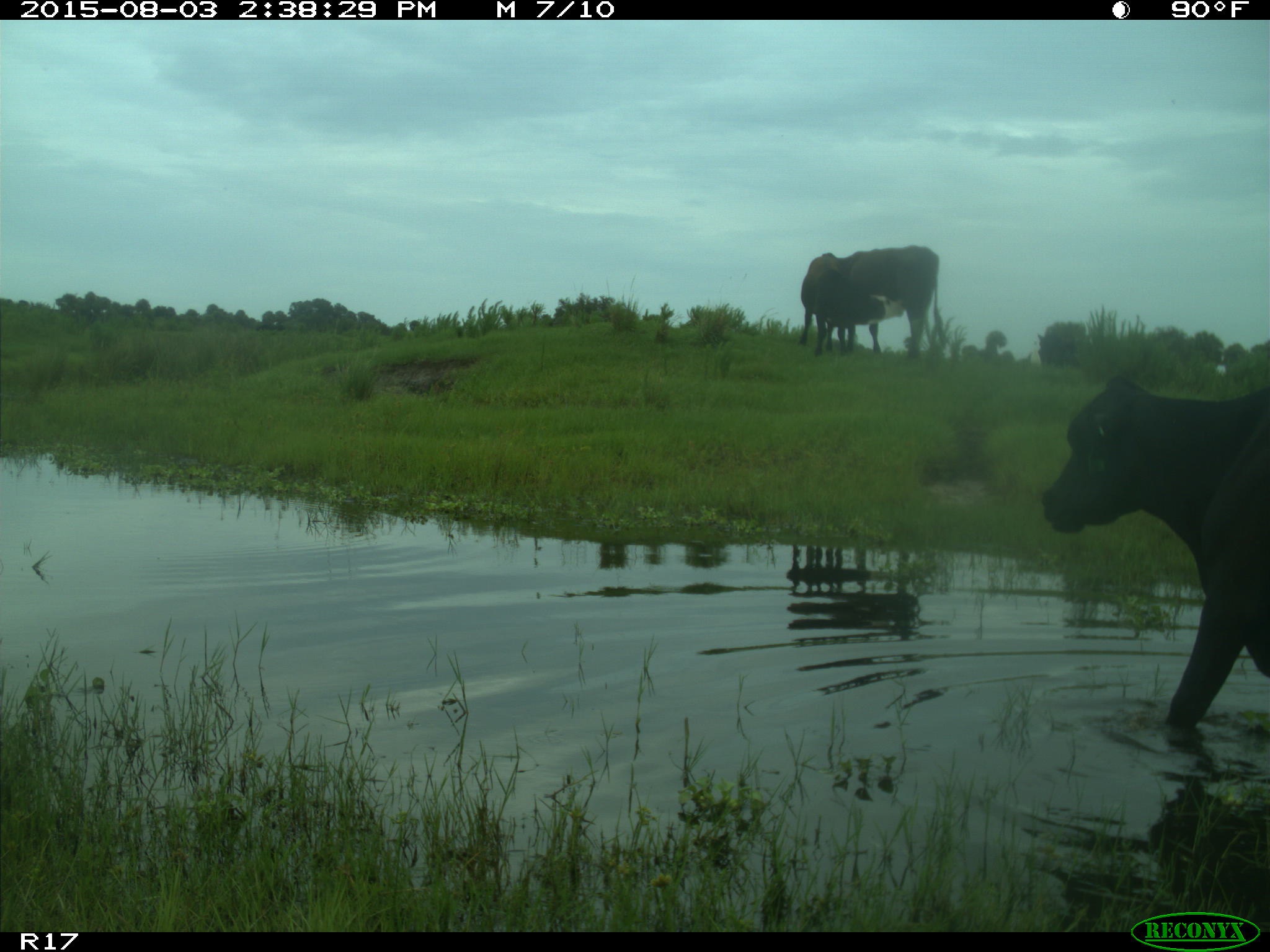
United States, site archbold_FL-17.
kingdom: Animalia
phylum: Chordata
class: Mammalia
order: Artiodactyla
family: Bovidae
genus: Bos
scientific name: Bos taurus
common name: domestic cow